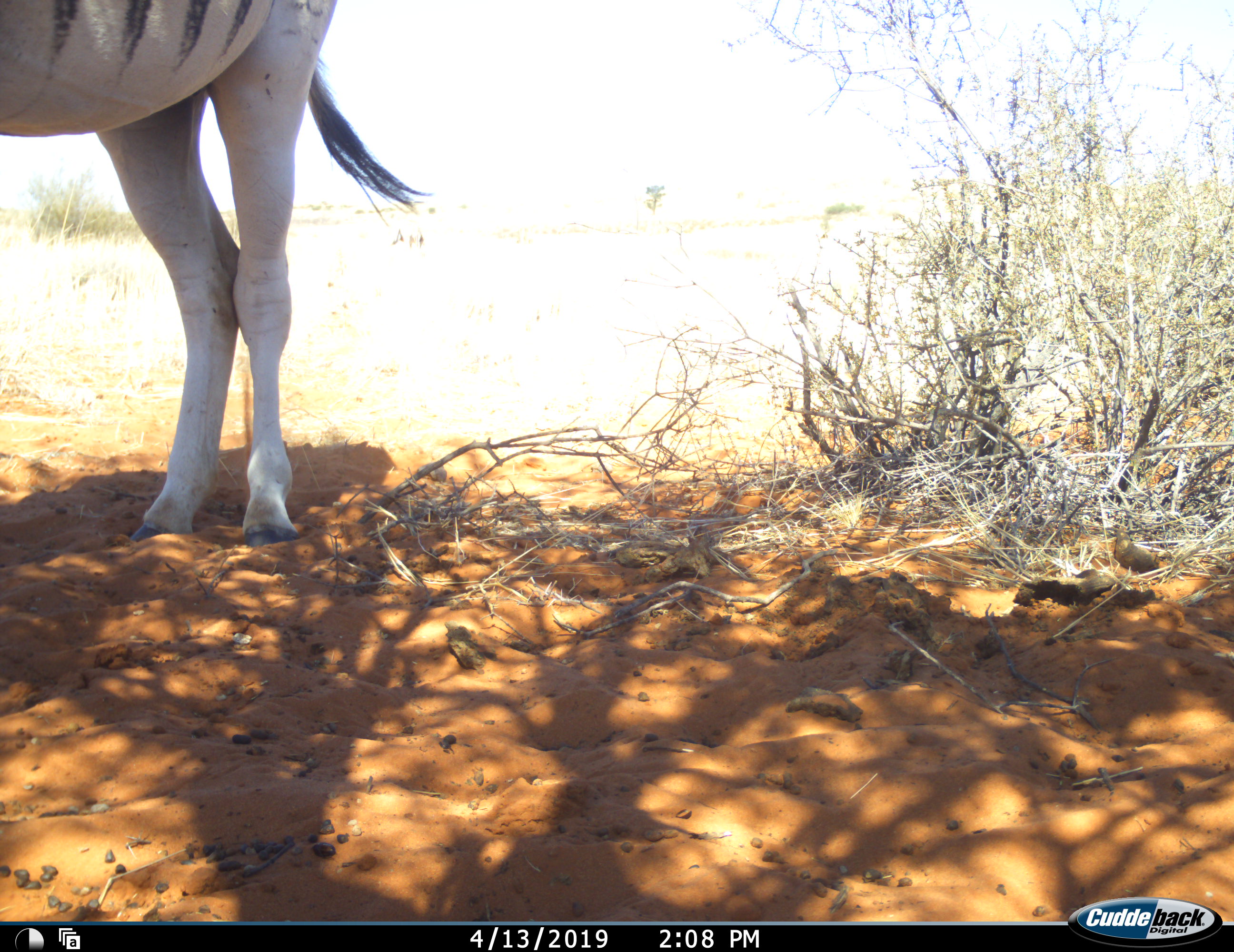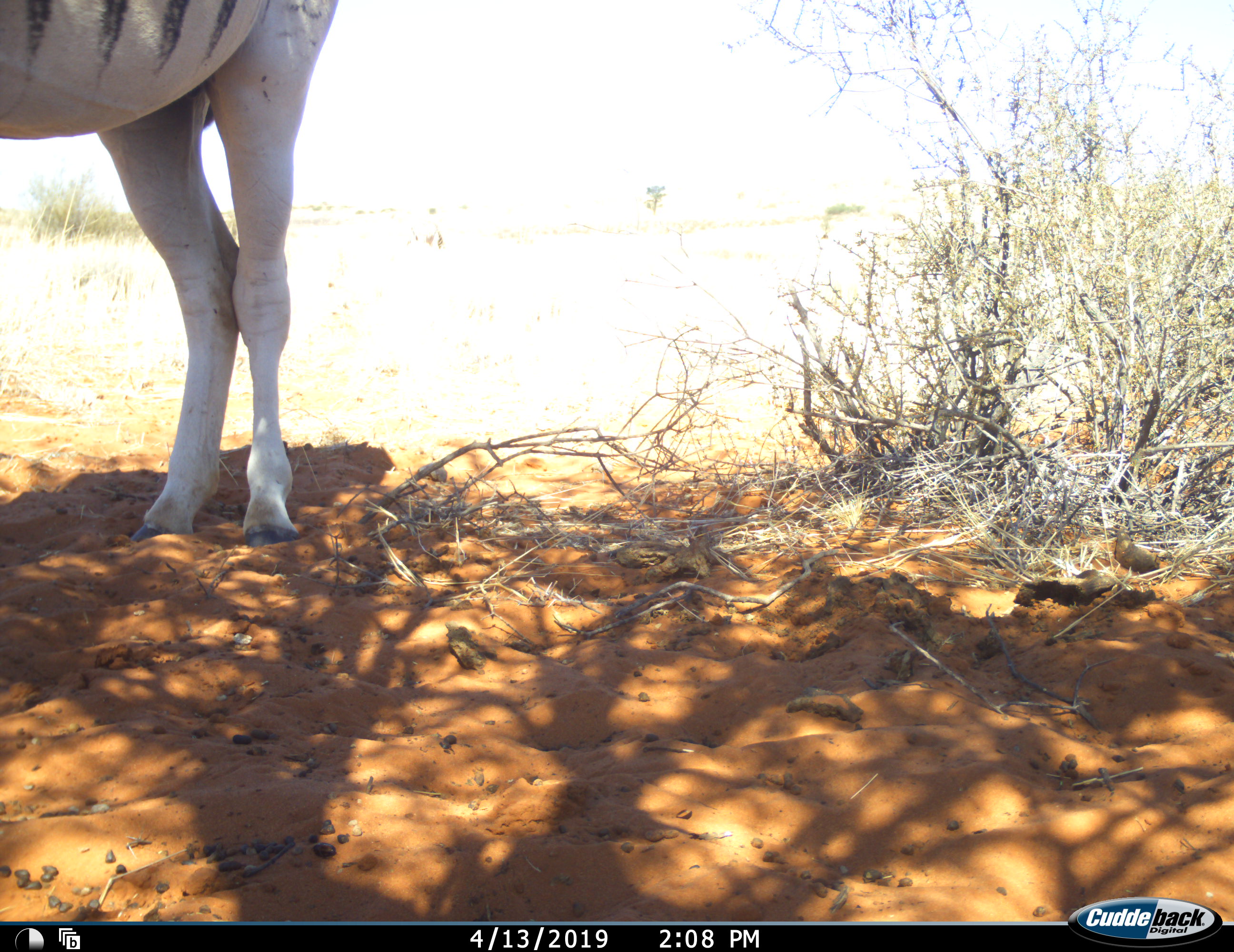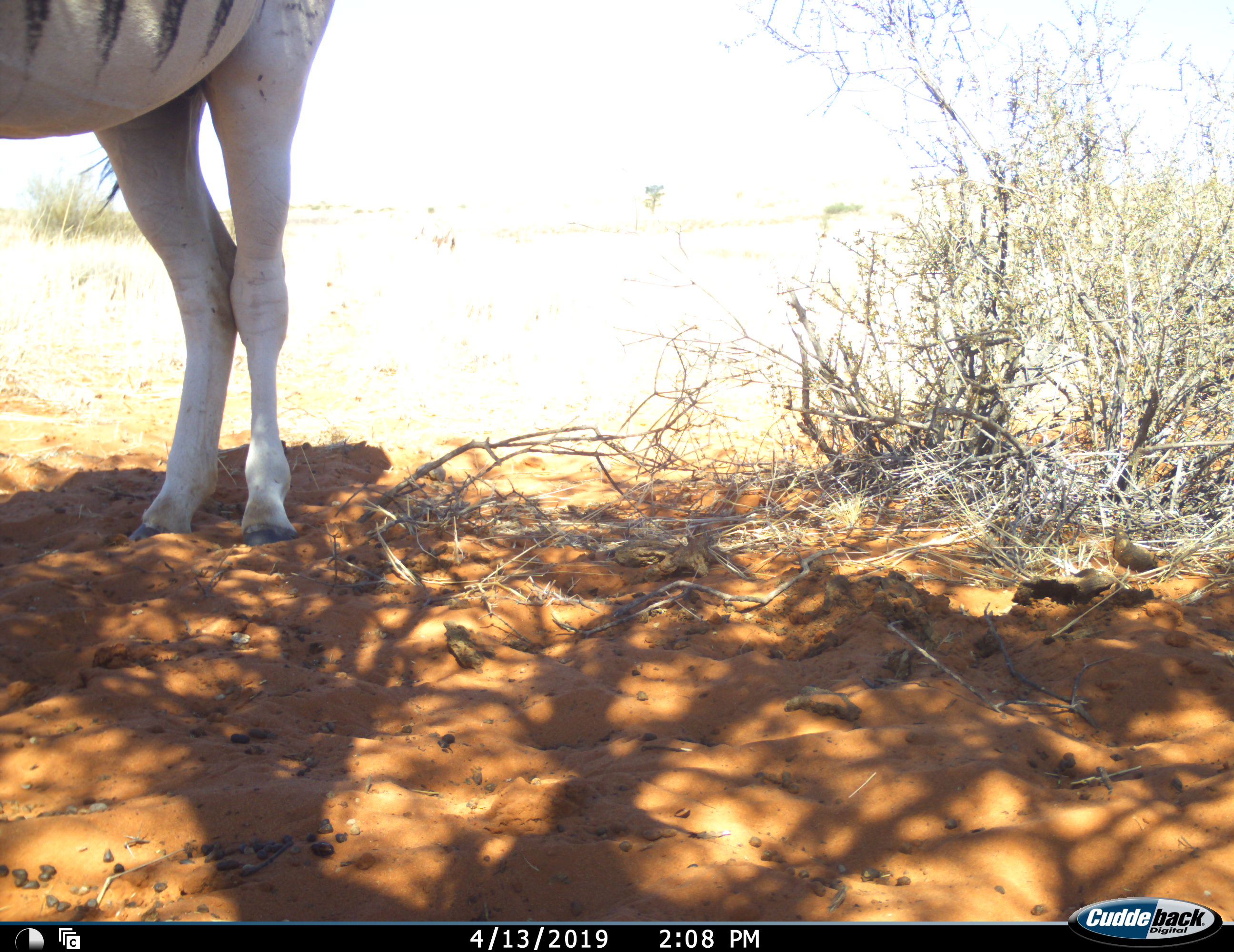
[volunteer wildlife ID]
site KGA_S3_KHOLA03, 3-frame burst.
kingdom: Animalia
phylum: Chordata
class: Mammalia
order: Perissodactyla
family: Equidae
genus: Equus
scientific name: Equus quagga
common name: plains zebra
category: zebraplains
Zebraplains (plains zebra) (Equus quagga), count 1. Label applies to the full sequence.